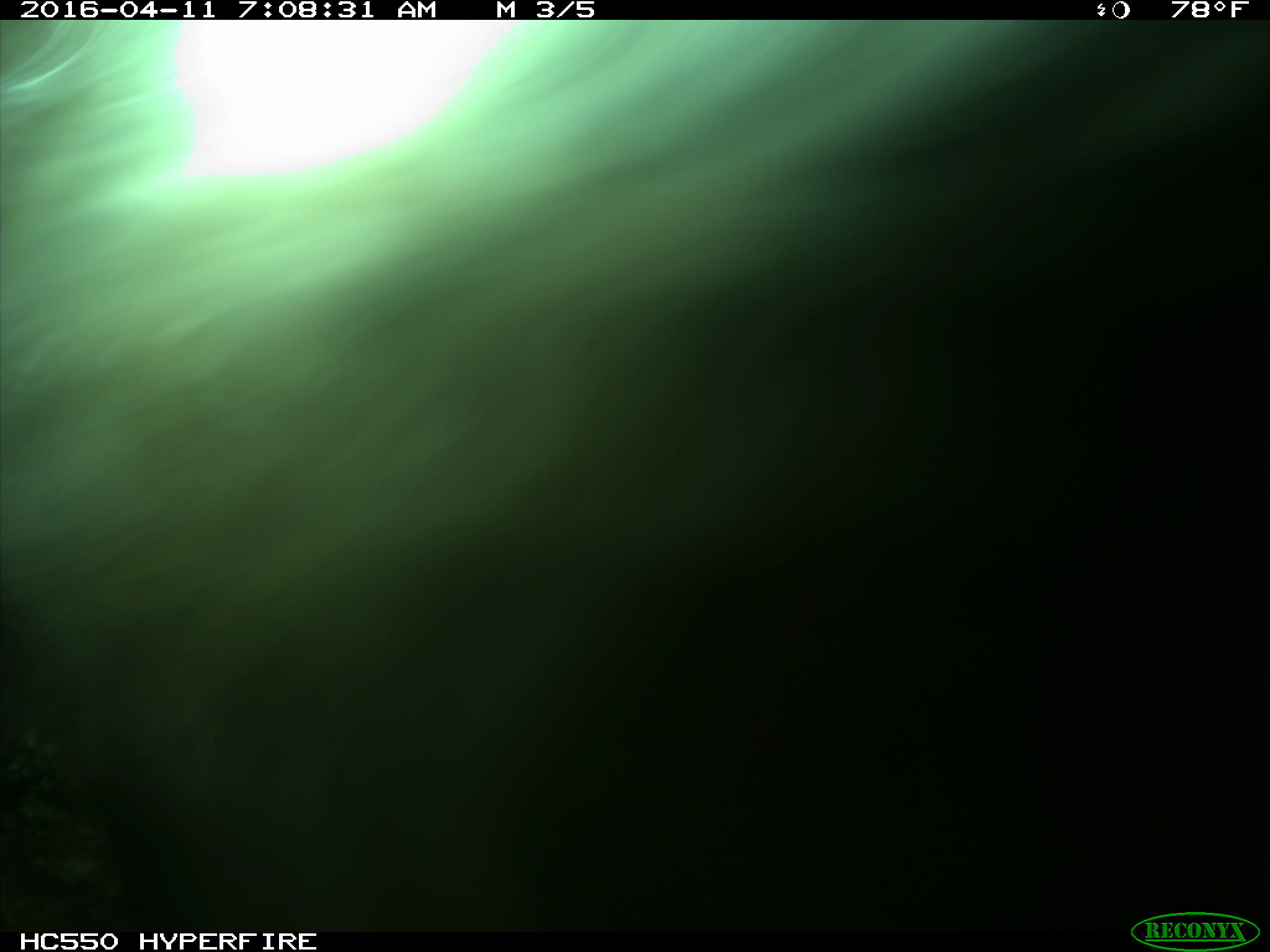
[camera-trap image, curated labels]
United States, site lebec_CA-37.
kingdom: Animalia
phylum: Chordata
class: Mammalia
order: Artiodactyla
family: Bovidae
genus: Bos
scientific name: Bos taurus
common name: domestic cow